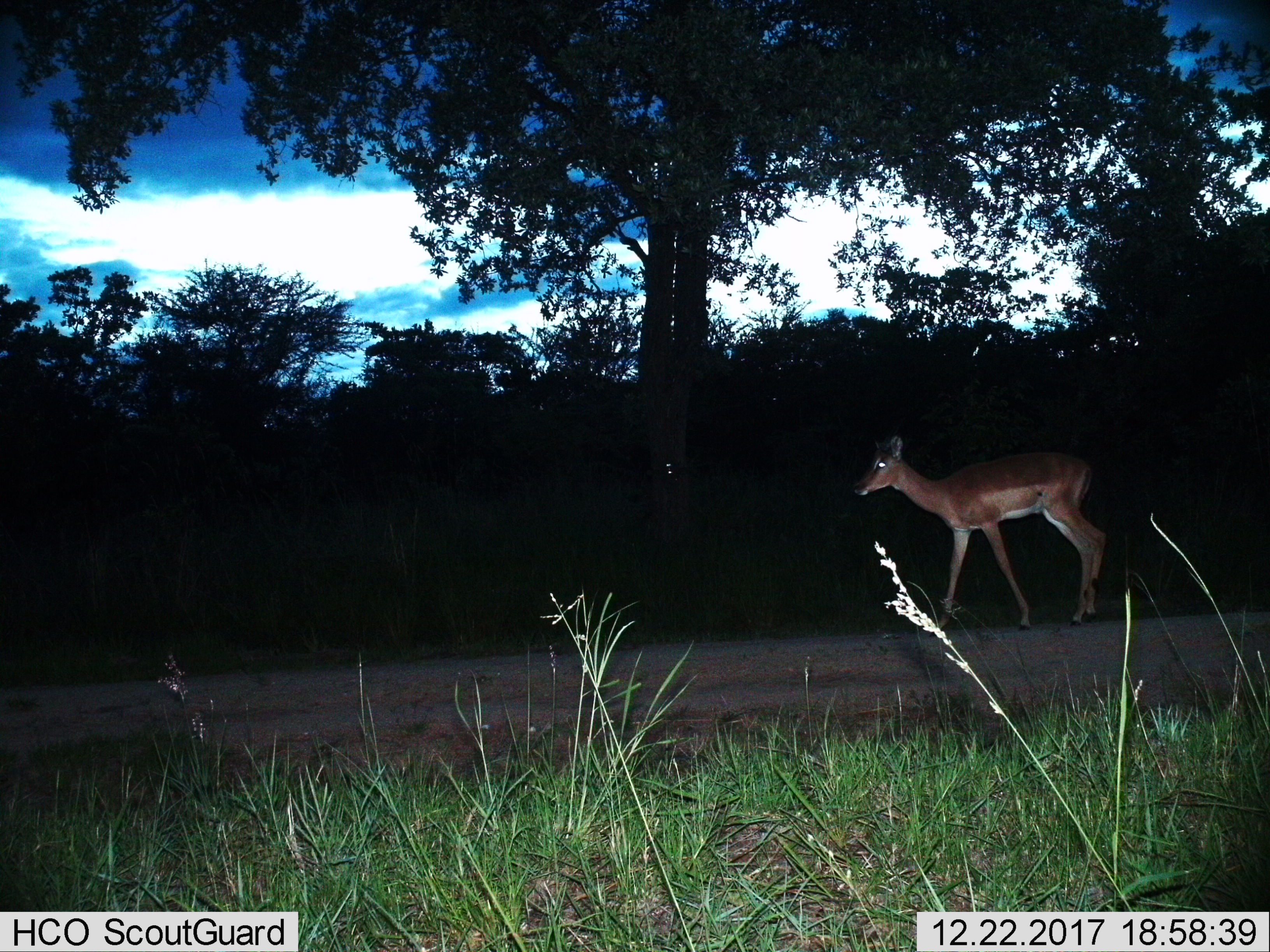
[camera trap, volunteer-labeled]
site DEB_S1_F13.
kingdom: Animalia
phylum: Chordata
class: Mammalia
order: Artiodactyla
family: Bovidae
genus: Aepyceros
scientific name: Aepyceros melampus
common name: impala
Impala (Aepyceros melampus), count 1. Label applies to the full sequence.